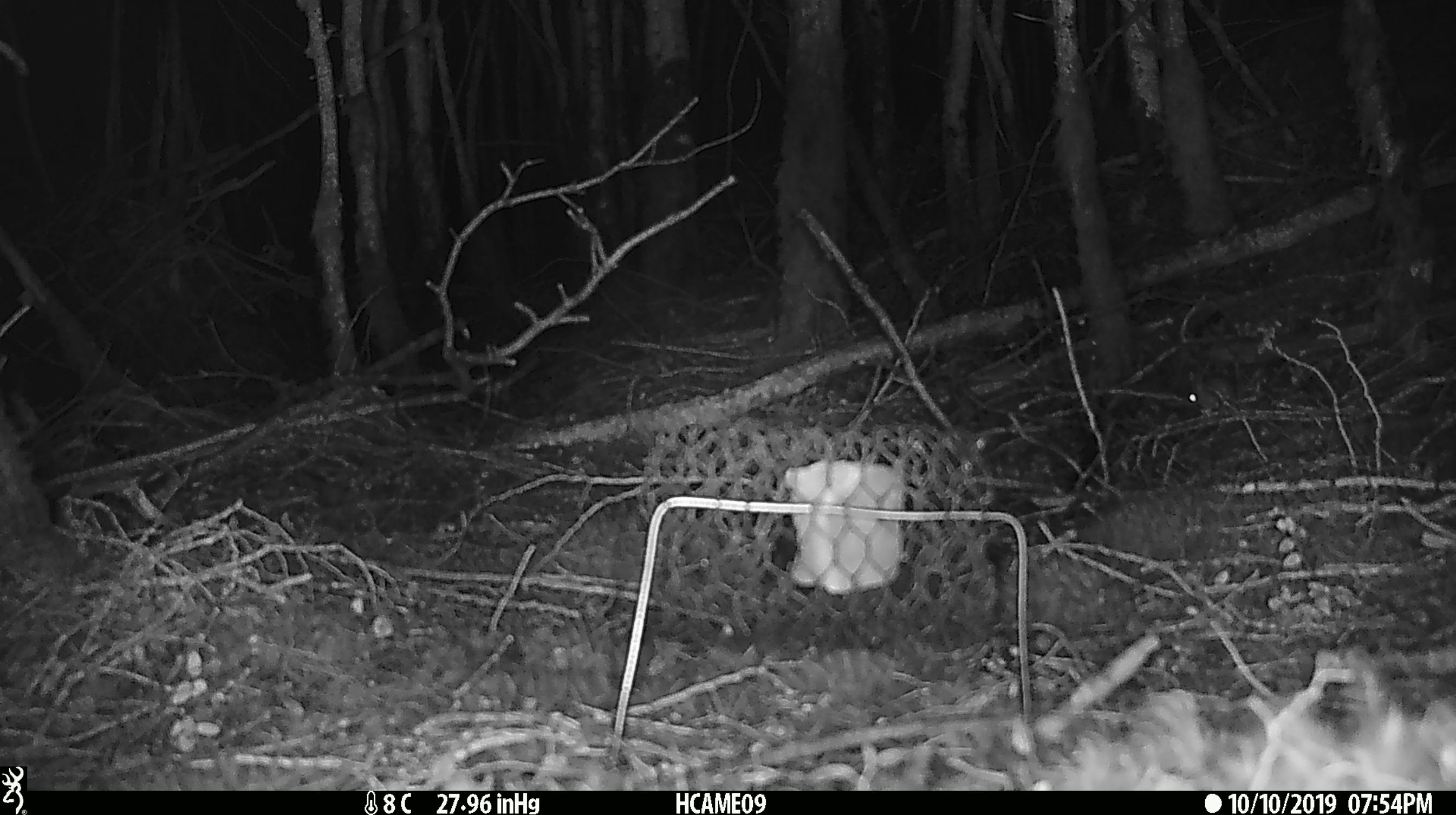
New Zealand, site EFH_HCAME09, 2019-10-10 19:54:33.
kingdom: Animalia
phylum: Chordata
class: Mammalia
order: Rodentia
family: Muridae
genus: Mus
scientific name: Mus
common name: mouse